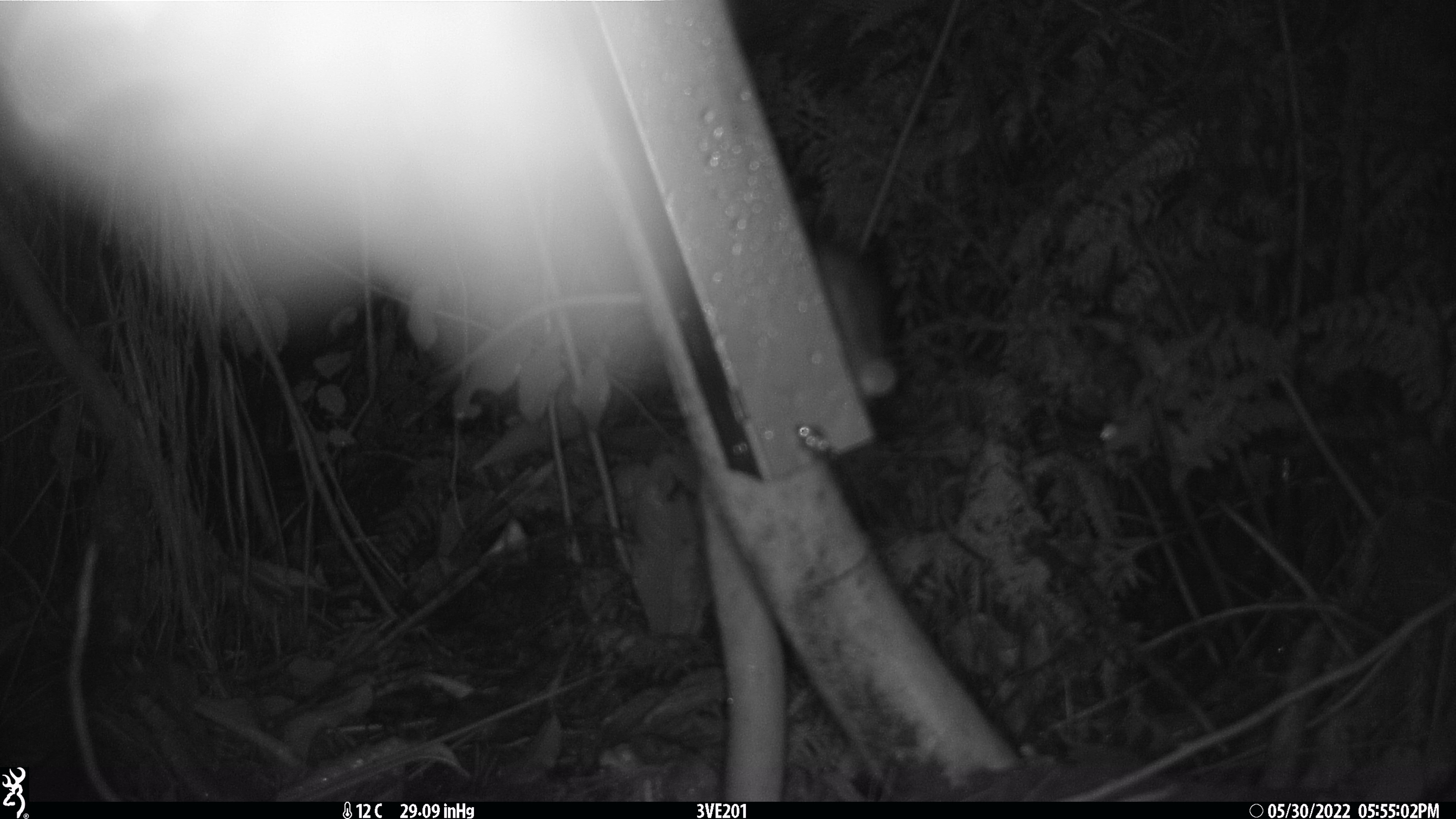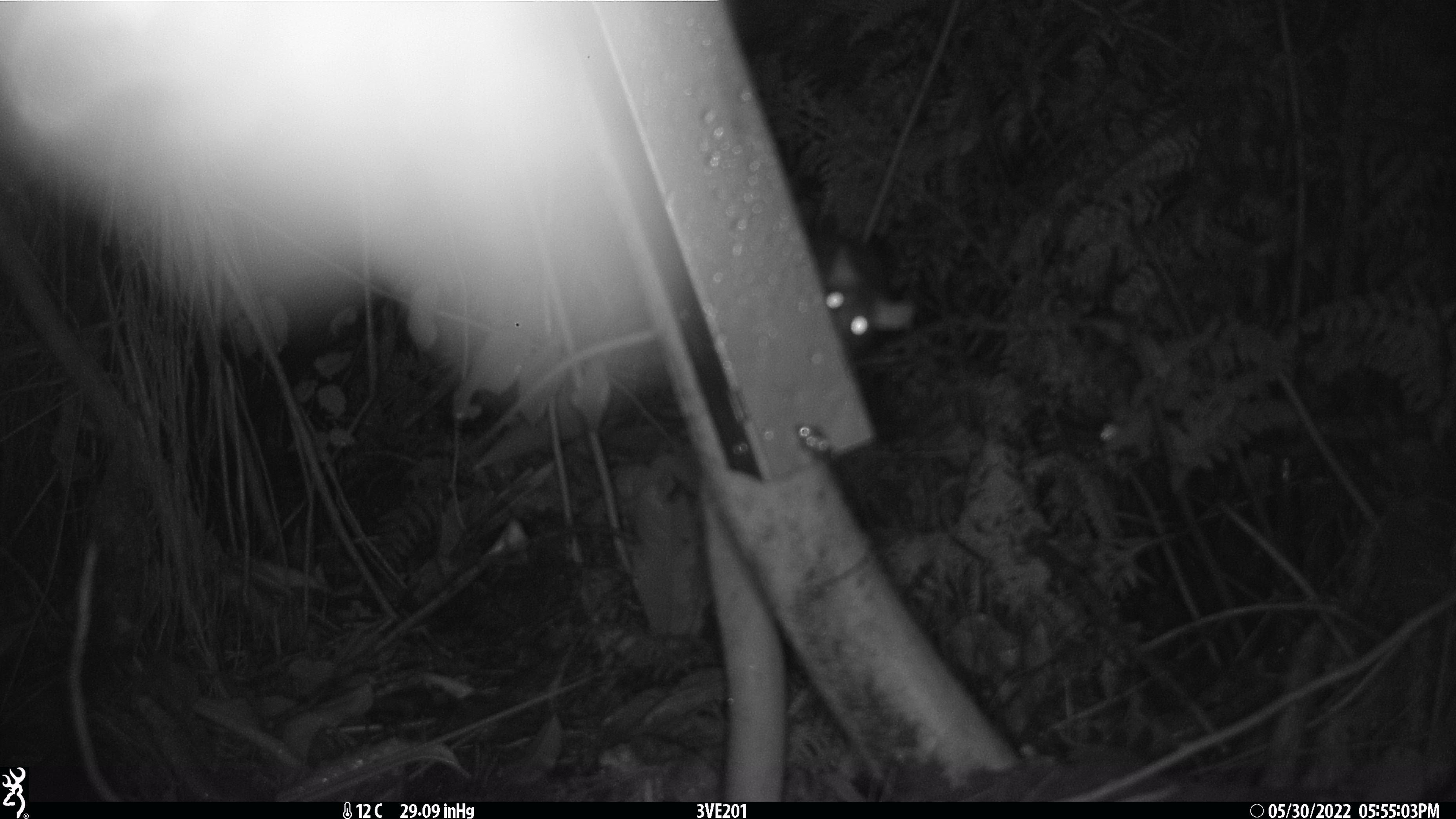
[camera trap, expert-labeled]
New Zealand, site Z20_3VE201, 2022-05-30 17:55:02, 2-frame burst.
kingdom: Animalia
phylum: Chordata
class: Mammalia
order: Rodentia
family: Muridae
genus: Rattus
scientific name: Rattus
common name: rat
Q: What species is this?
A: Rat (Rattus).